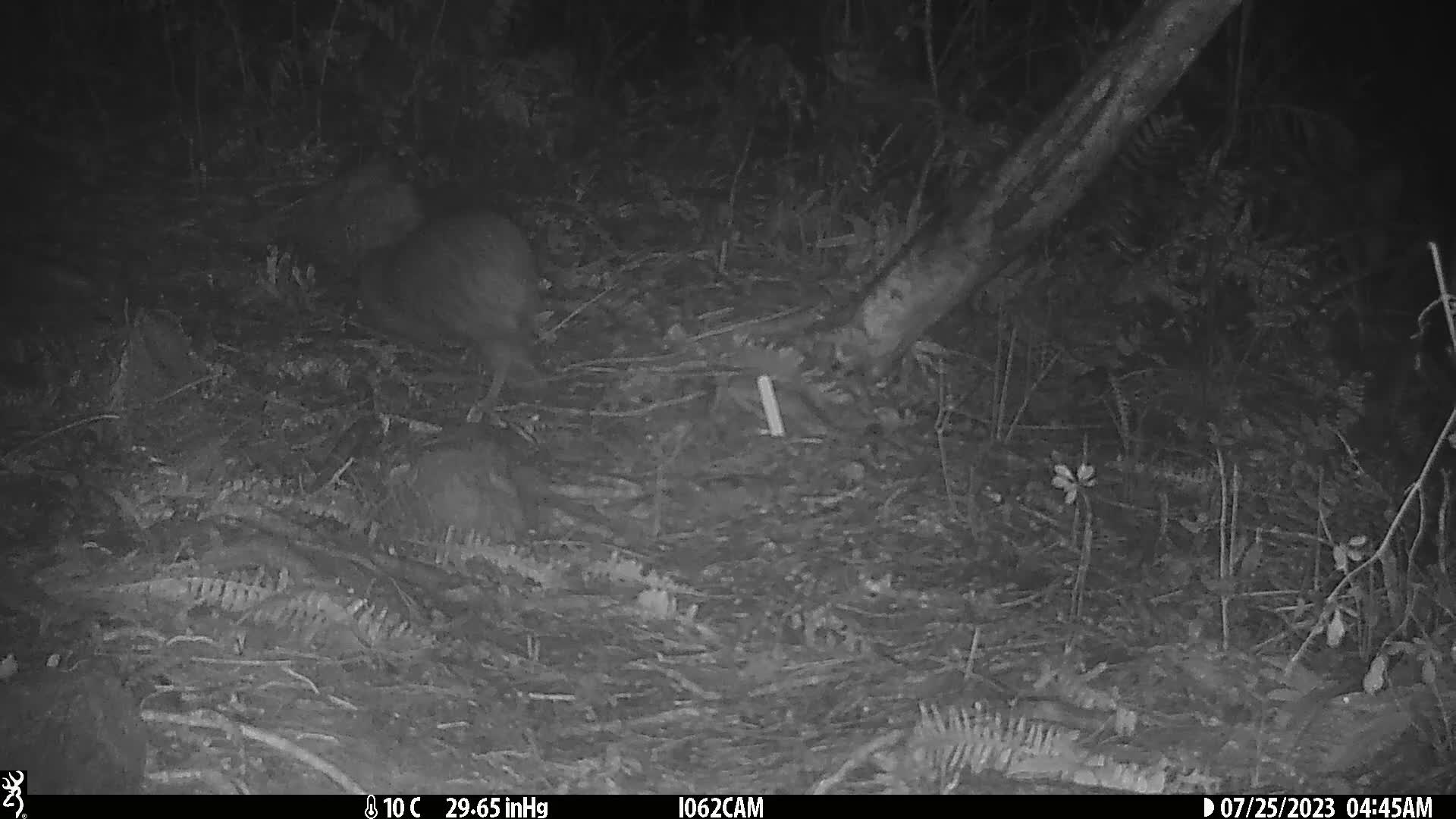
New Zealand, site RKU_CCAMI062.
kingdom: Animalia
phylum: Chordata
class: Aves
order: Apterygiformes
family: Apterygidae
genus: Apteryx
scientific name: Apteryx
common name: kiwi